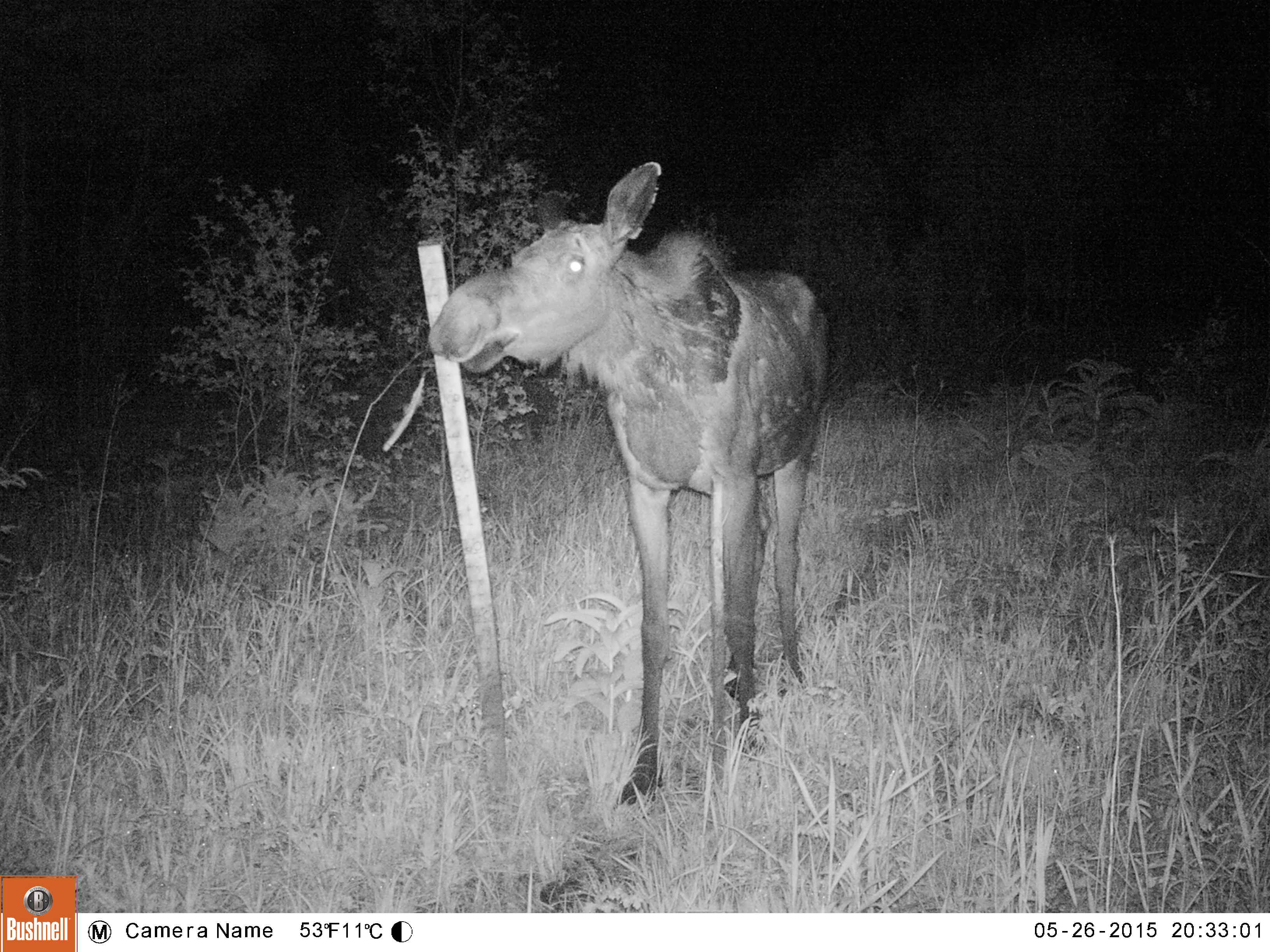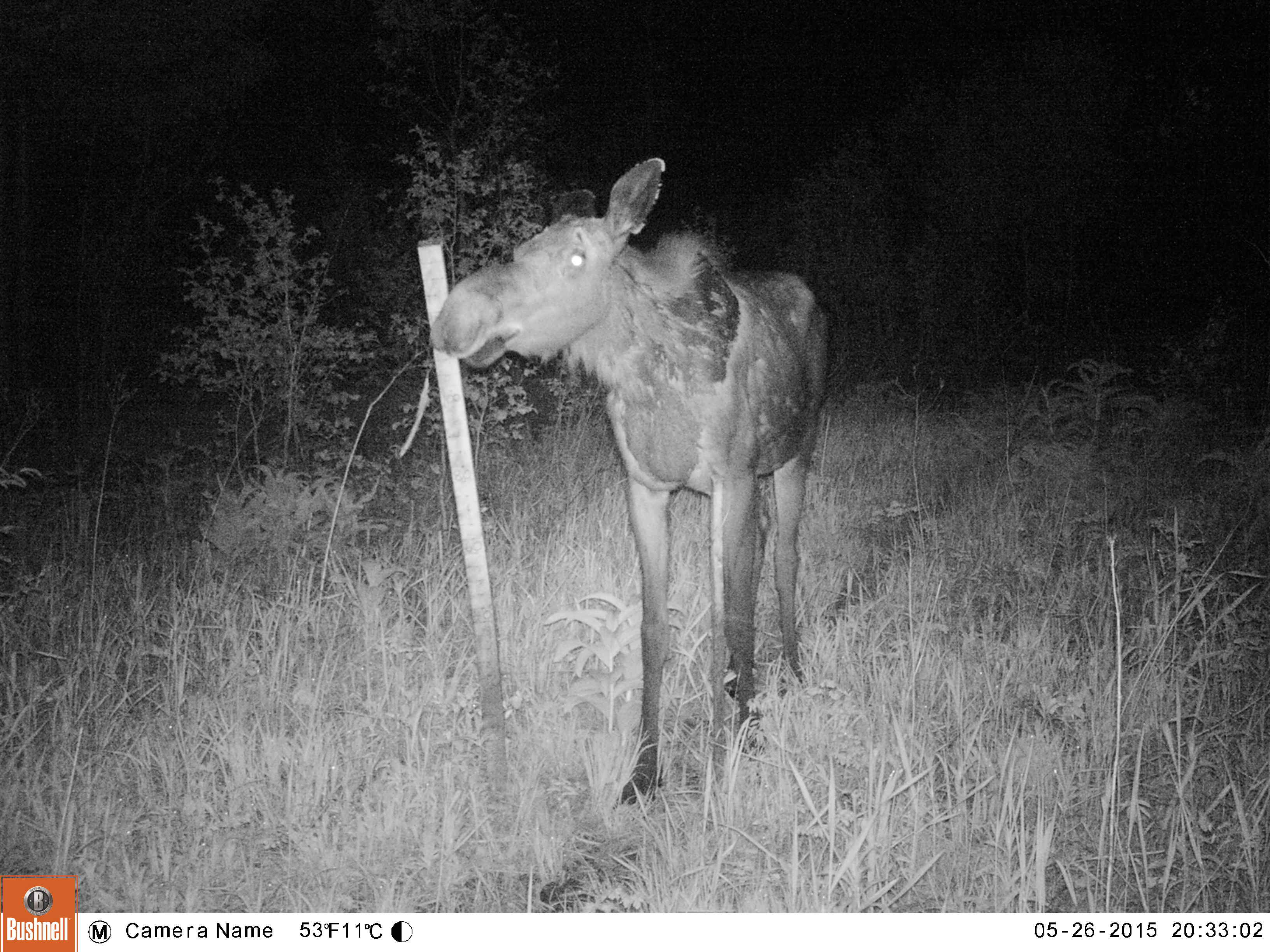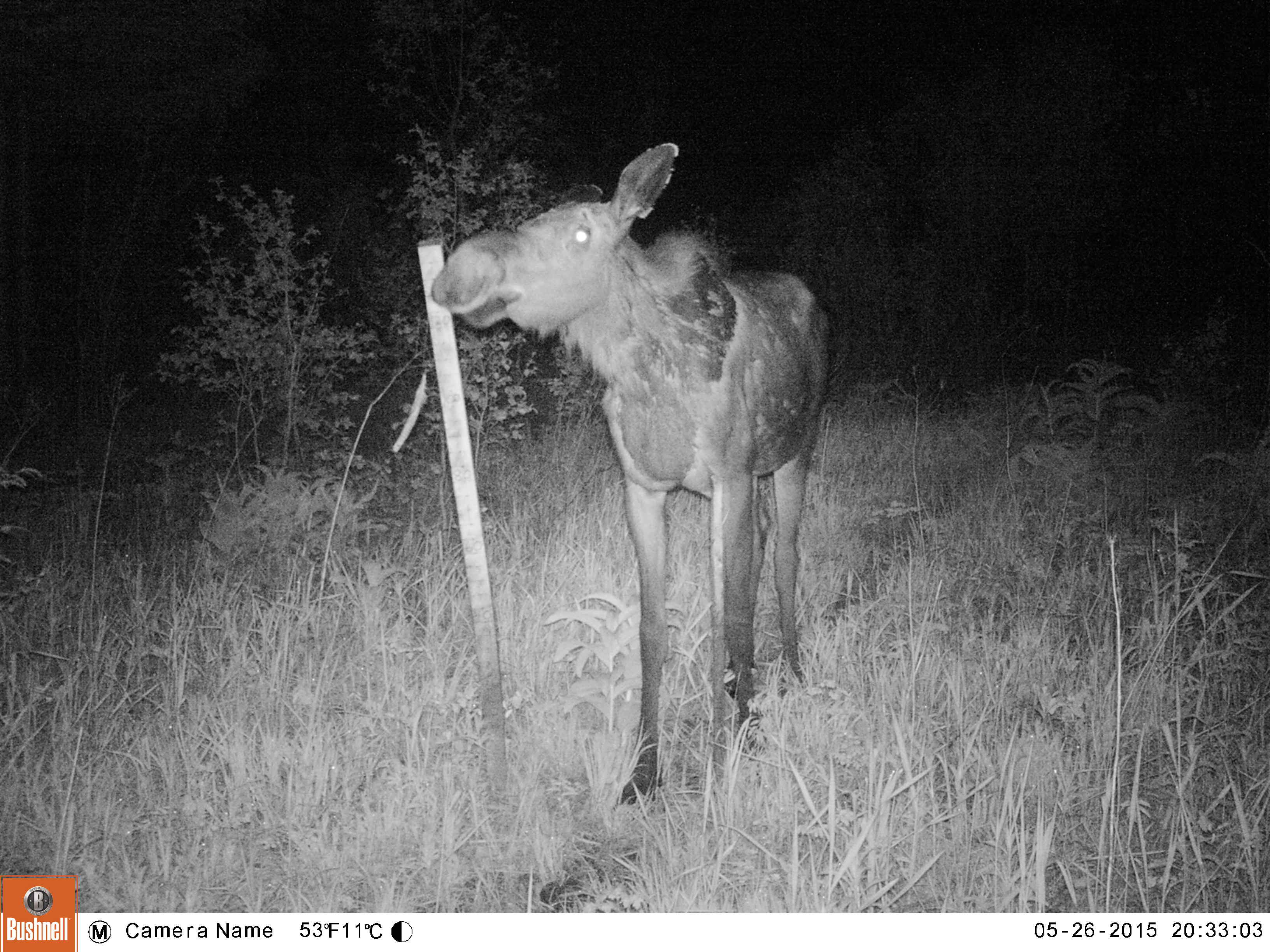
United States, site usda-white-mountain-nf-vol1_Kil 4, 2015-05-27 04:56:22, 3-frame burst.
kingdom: Animalia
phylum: Chordata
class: Mammalia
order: Artiodactyla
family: Cervidae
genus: Alces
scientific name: Alces alces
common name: moose